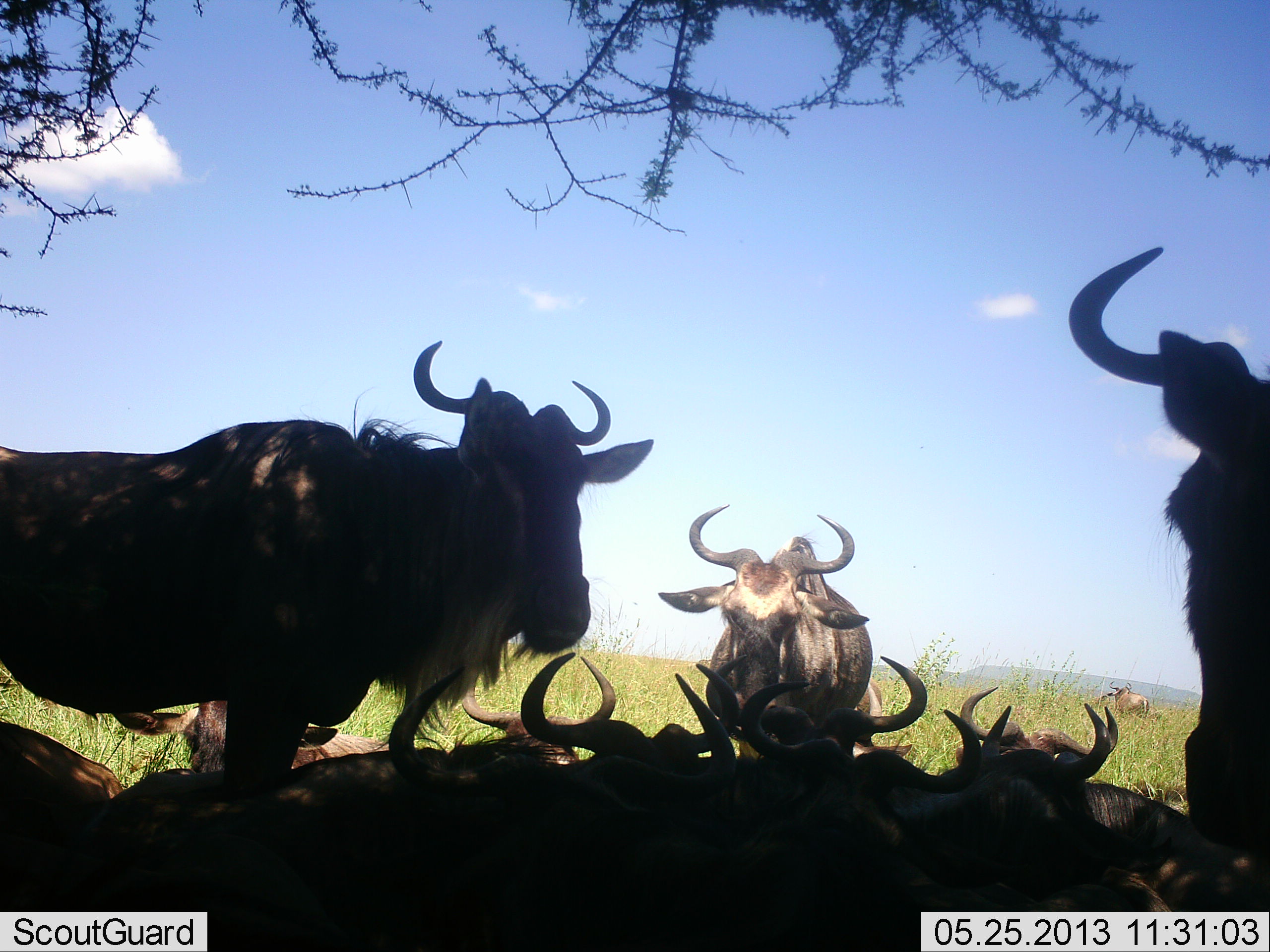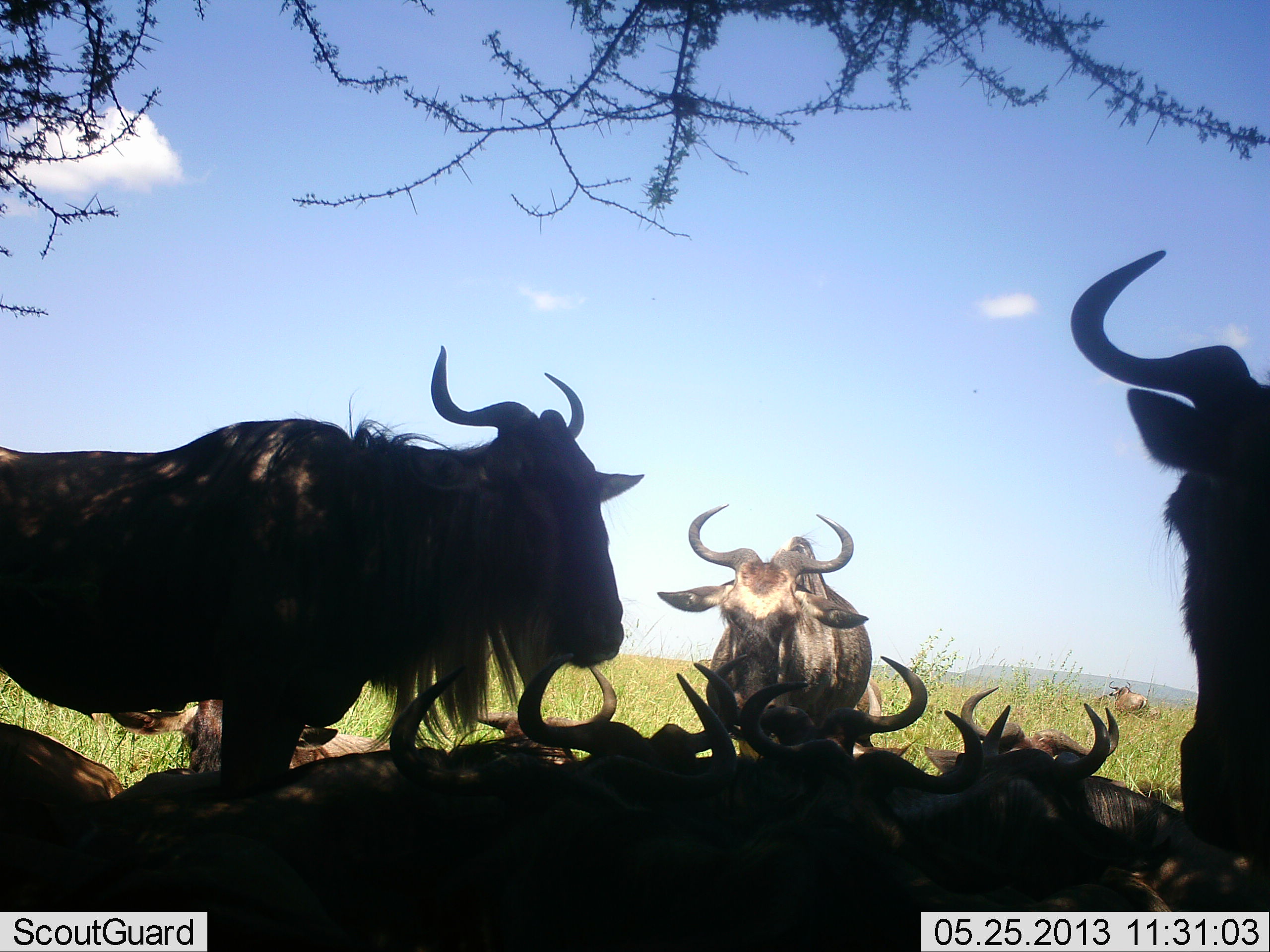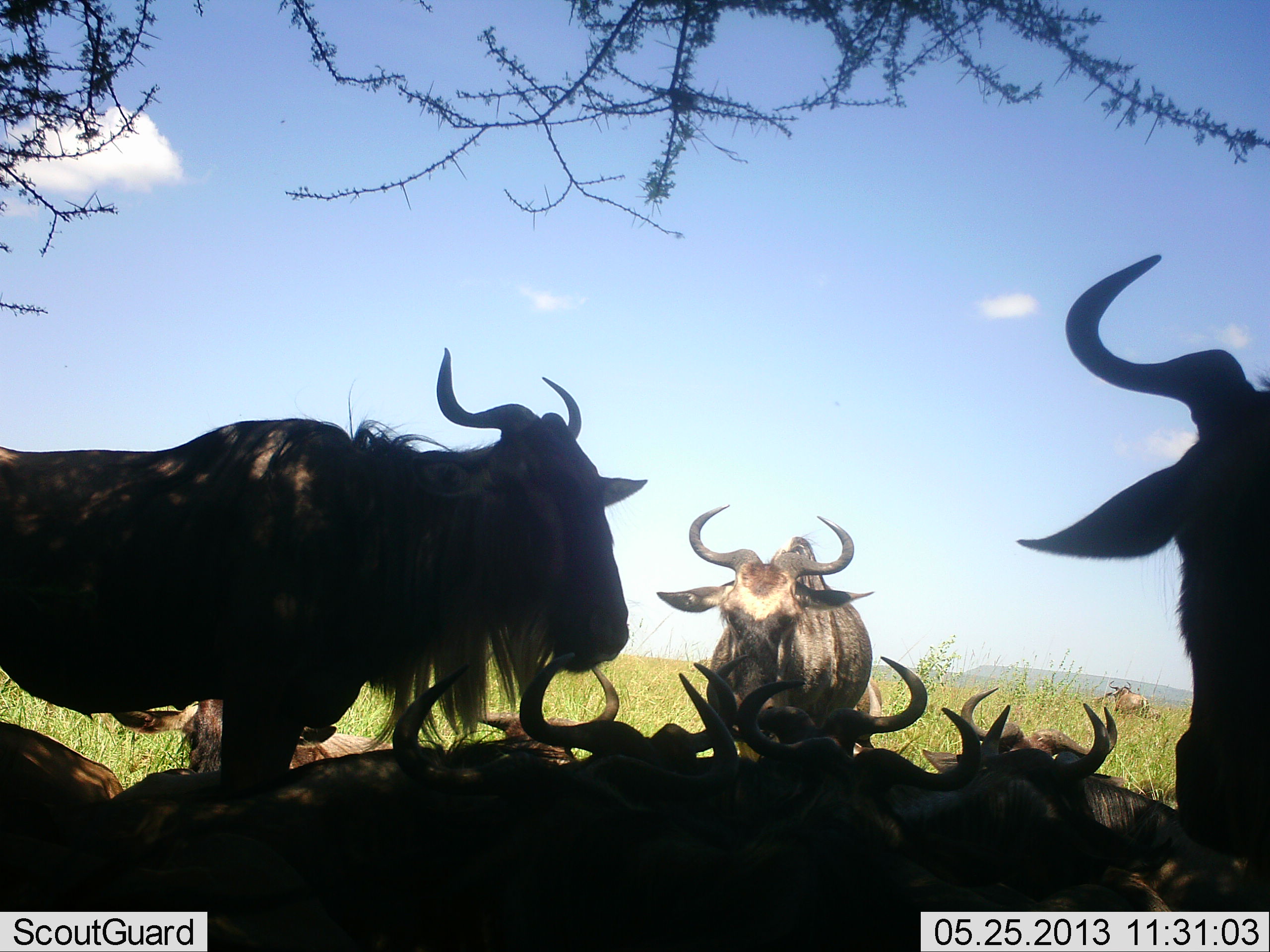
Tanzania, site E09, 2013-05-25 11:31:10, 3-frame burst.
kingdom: Animalia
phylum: Chordata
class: Mammalia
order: Artiodactyla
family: Bovidae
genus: Connochaetes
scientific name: Connochaetes taurinus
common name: blue wildebeest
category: wildebeest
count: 11-50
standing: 64%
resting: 100%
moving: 0%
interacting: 18%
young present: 9%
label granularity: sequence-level